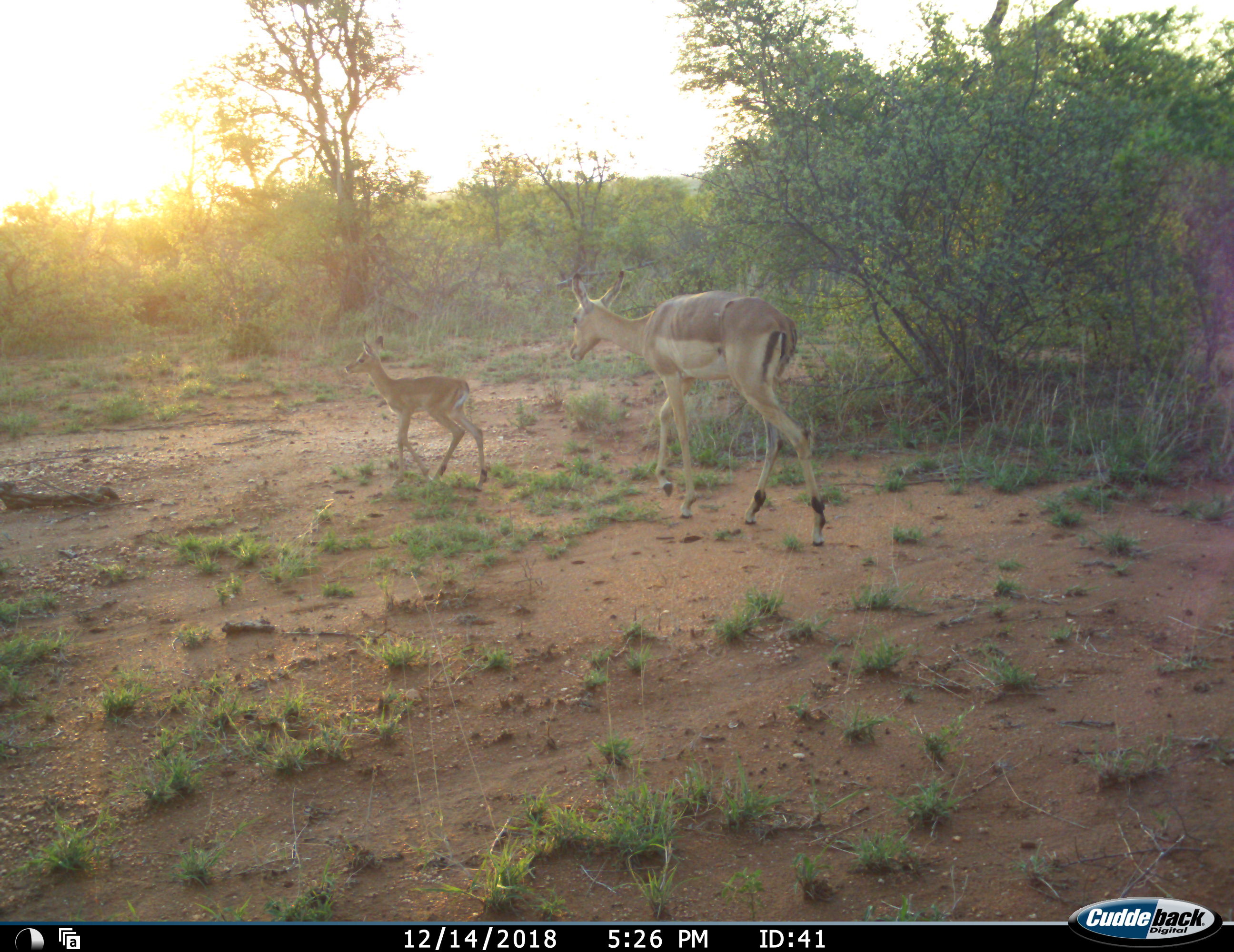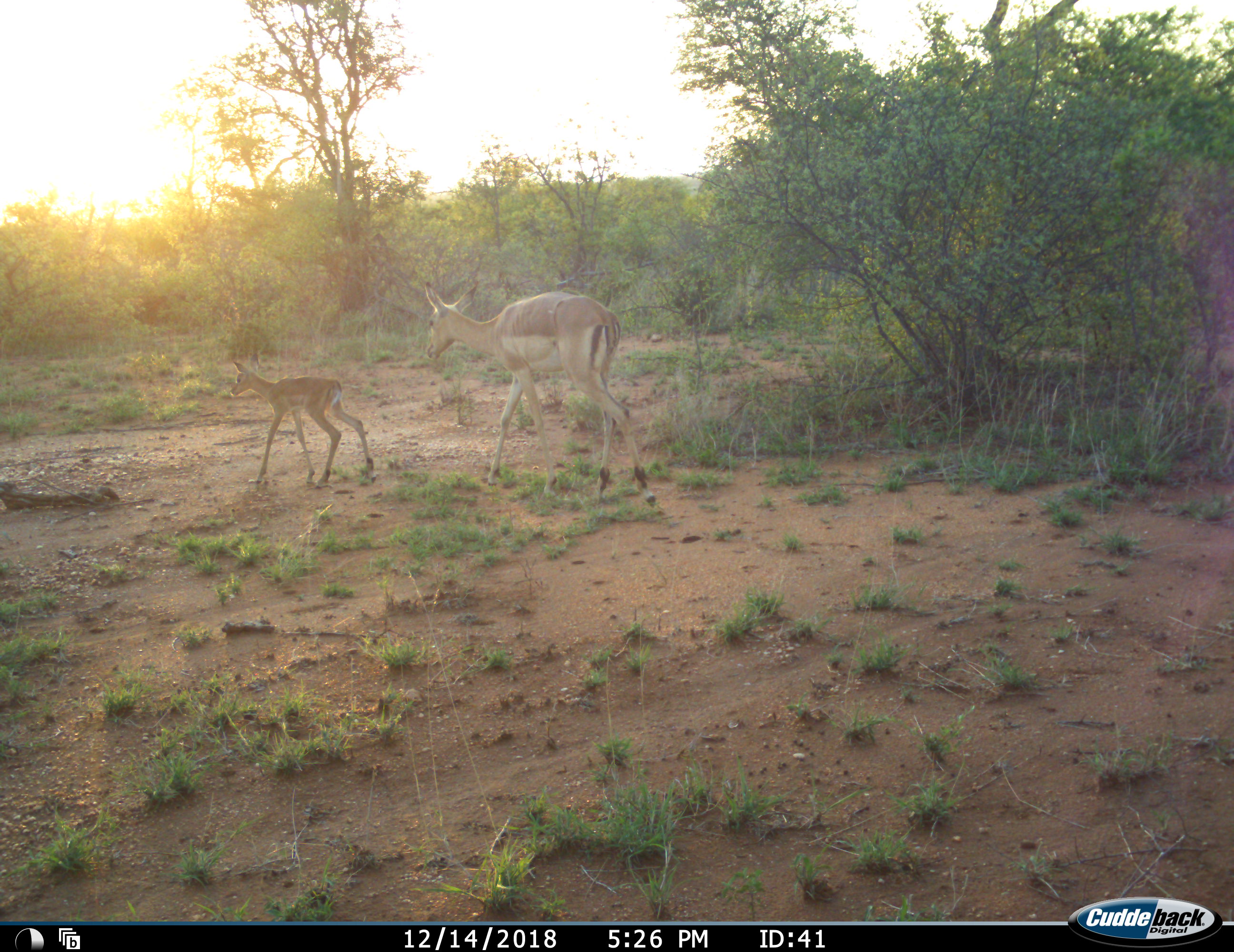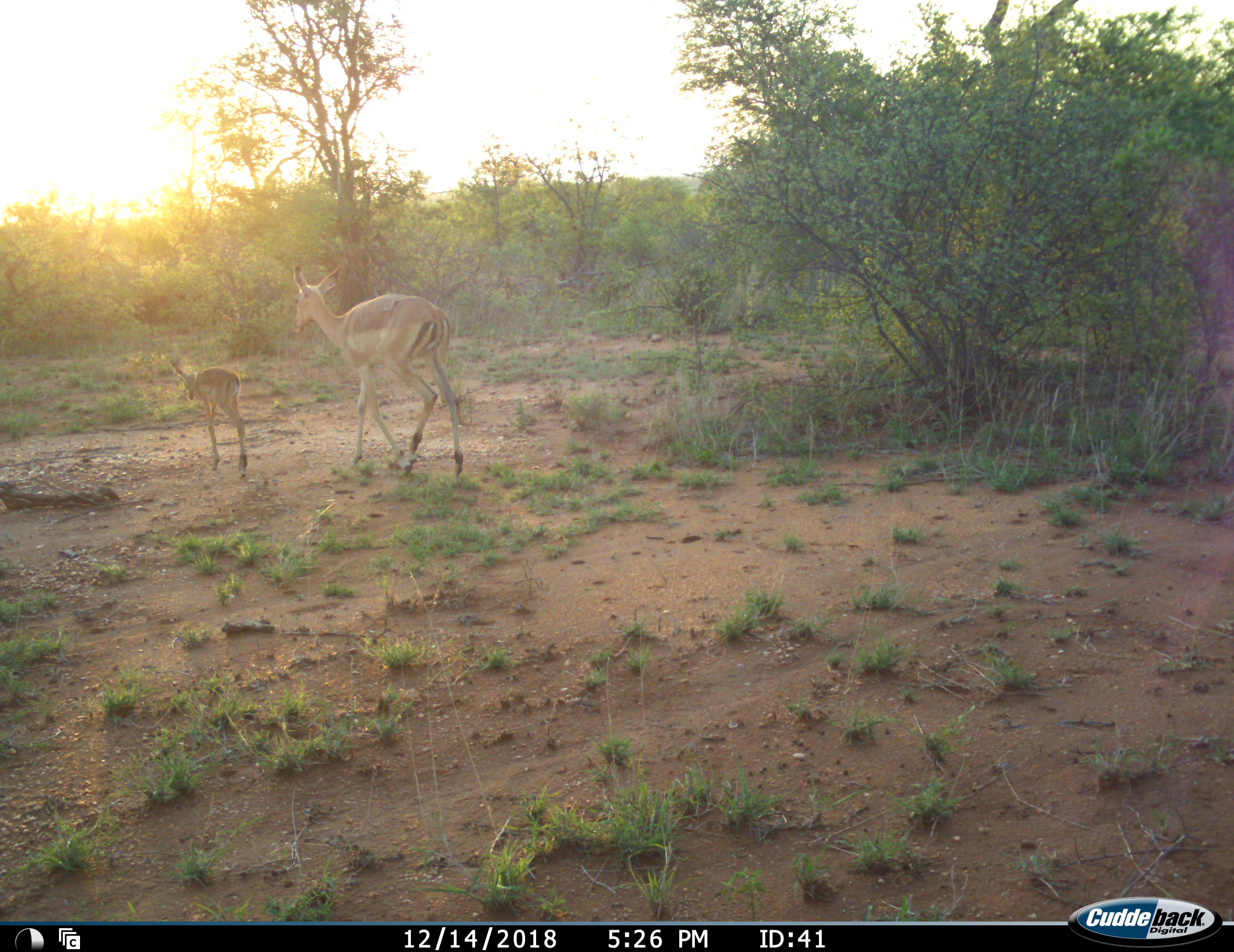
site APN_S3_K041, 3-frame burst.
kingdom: Animalia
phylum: Chordata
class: Mammalia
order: Artiodactyla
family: Bovidae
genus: Aepyceros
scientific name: Aepyceros melampus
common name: impala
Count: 2.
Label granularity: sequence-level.